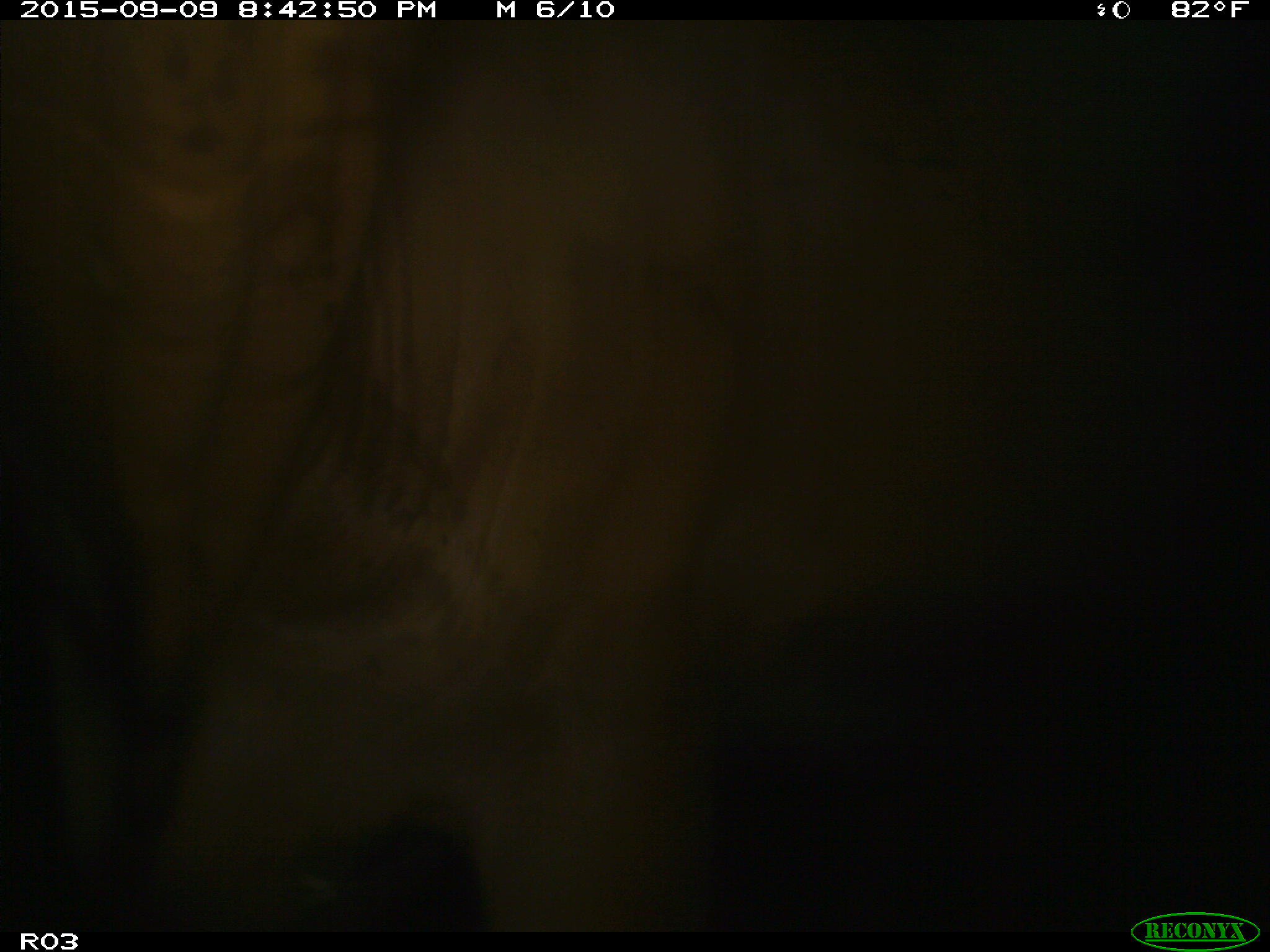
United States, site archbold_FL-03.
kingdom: Animalia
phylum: Chordata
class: Mammalia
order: Artiodactyla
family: Bovidae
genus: Bos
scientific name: Bos taurus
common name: domestic cow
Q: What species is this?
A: Bos taurus (domestic cow).